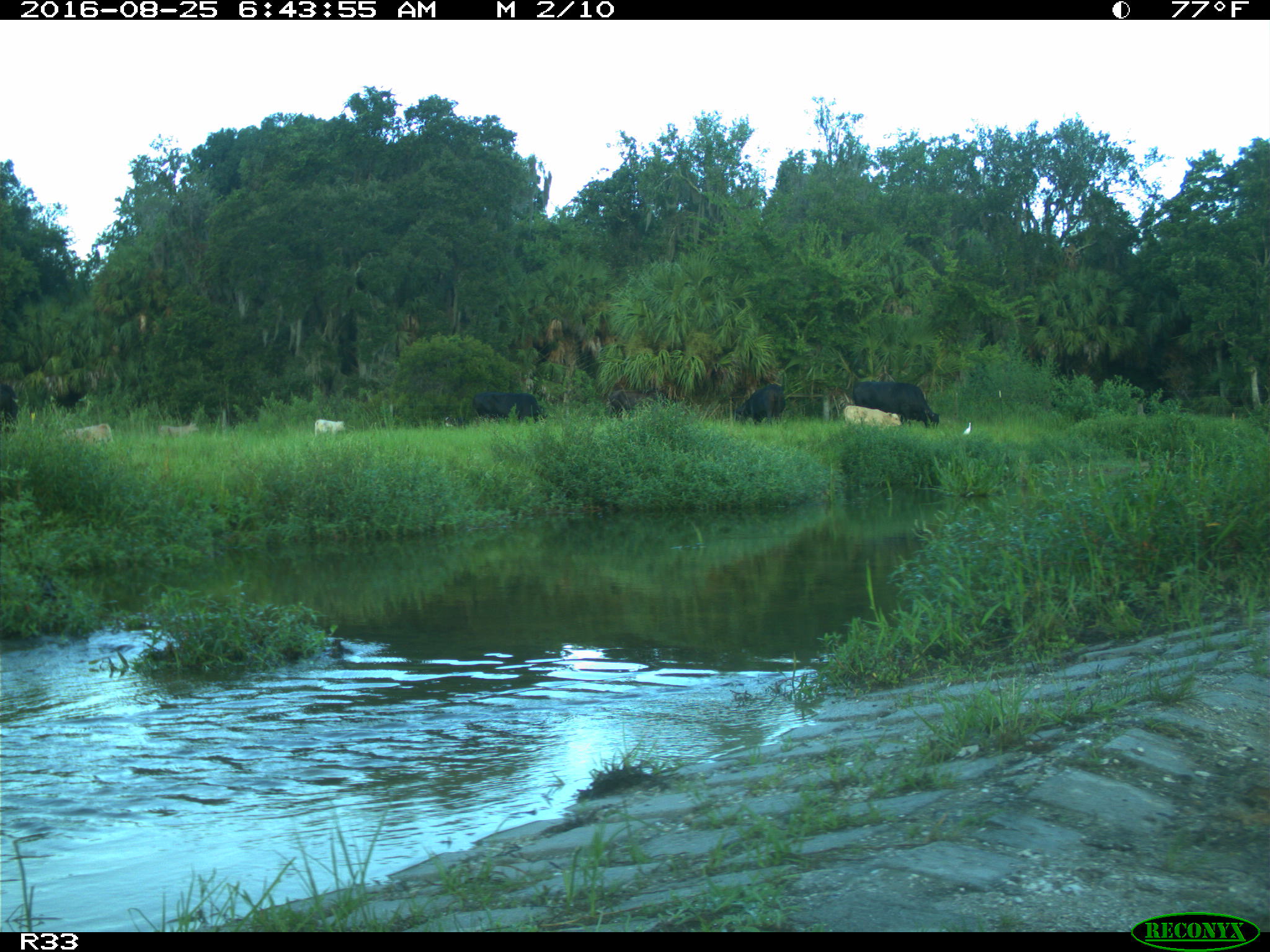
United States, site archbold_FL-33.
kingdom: Animalia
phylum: Chordata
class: Mammalia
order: Artiodactyla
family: Bovidae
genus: Bos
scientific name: Bos taurus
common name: domestic cow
Bos taurus (domestic cow).